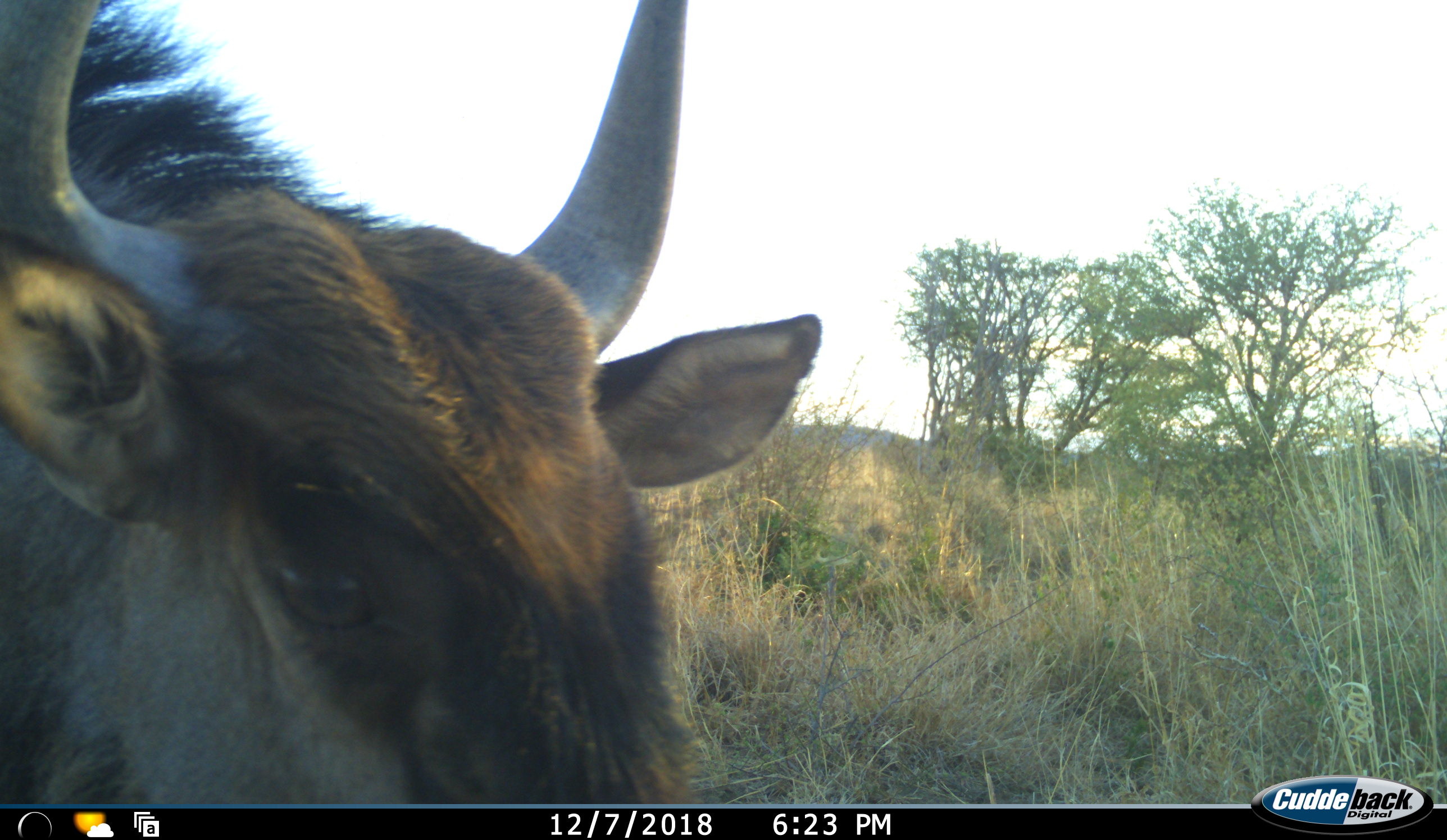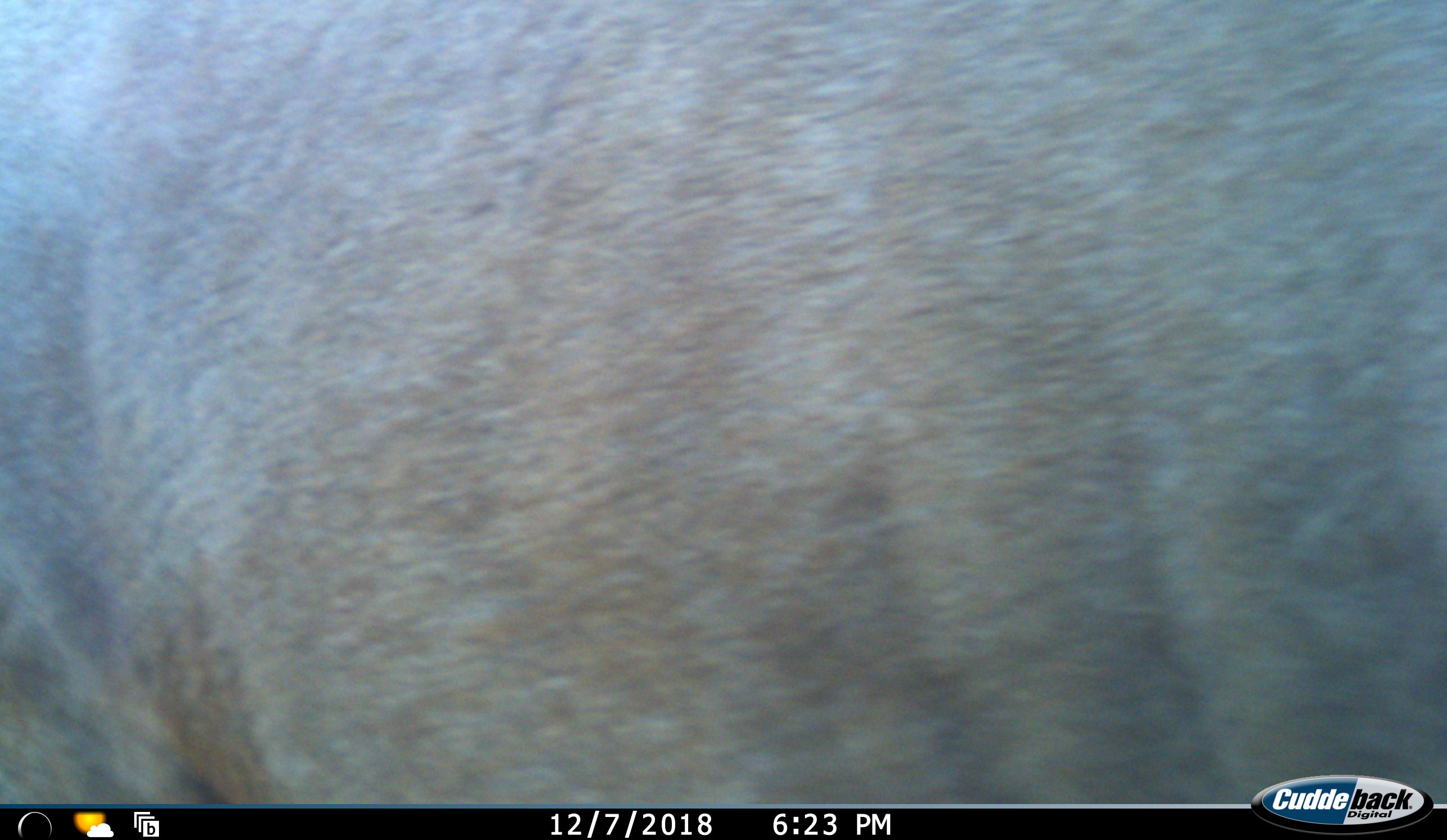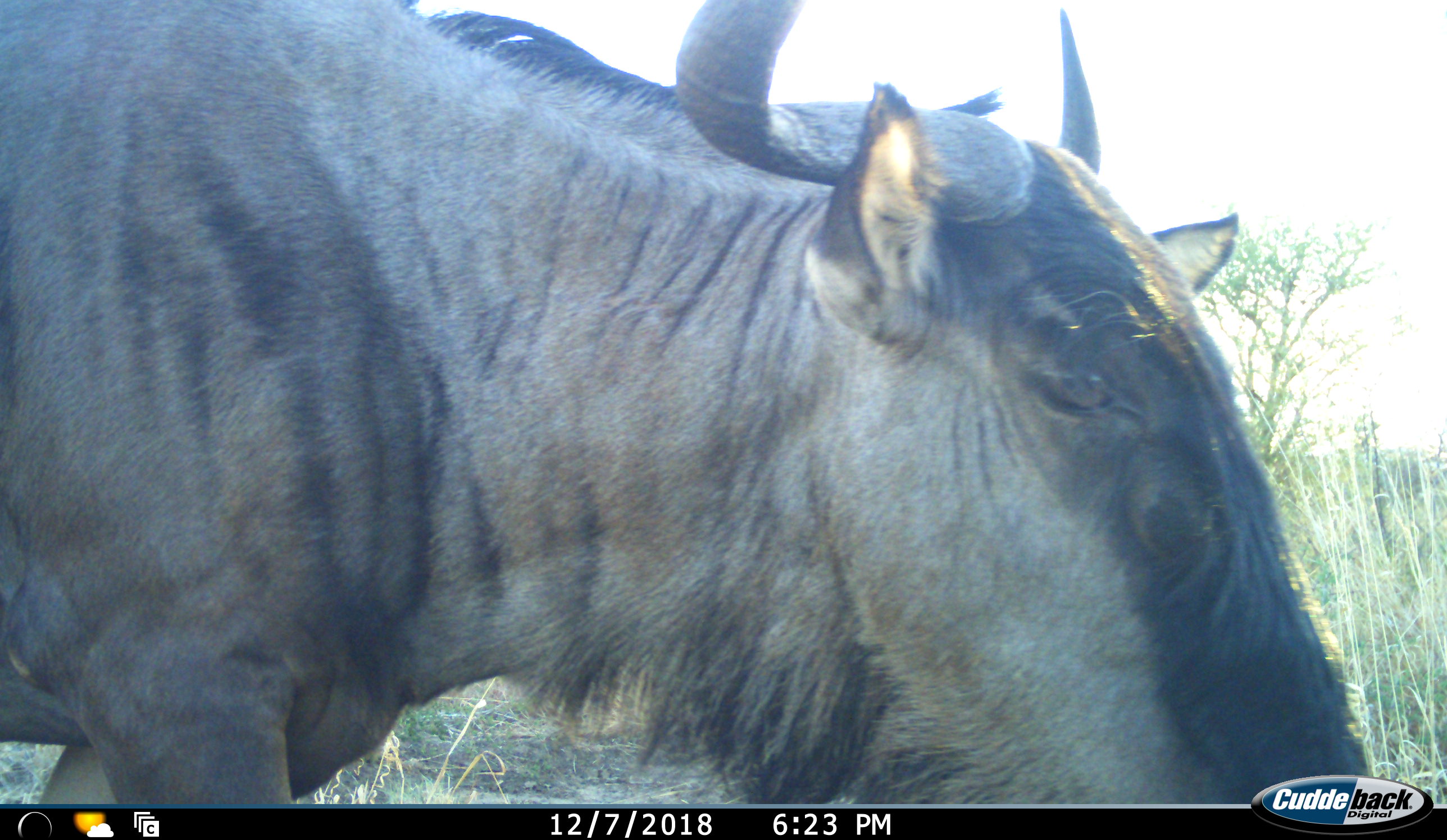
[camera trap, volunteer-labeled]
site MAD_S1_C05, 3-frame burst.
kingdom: Animalia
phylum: Chordata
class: Mammalia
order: Artiodactyla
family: Bovidae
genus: Connochaetes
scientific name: Connochaetes taurinus taurinus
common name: blue wildebeest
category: wildebeestblue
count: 1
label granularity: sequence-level